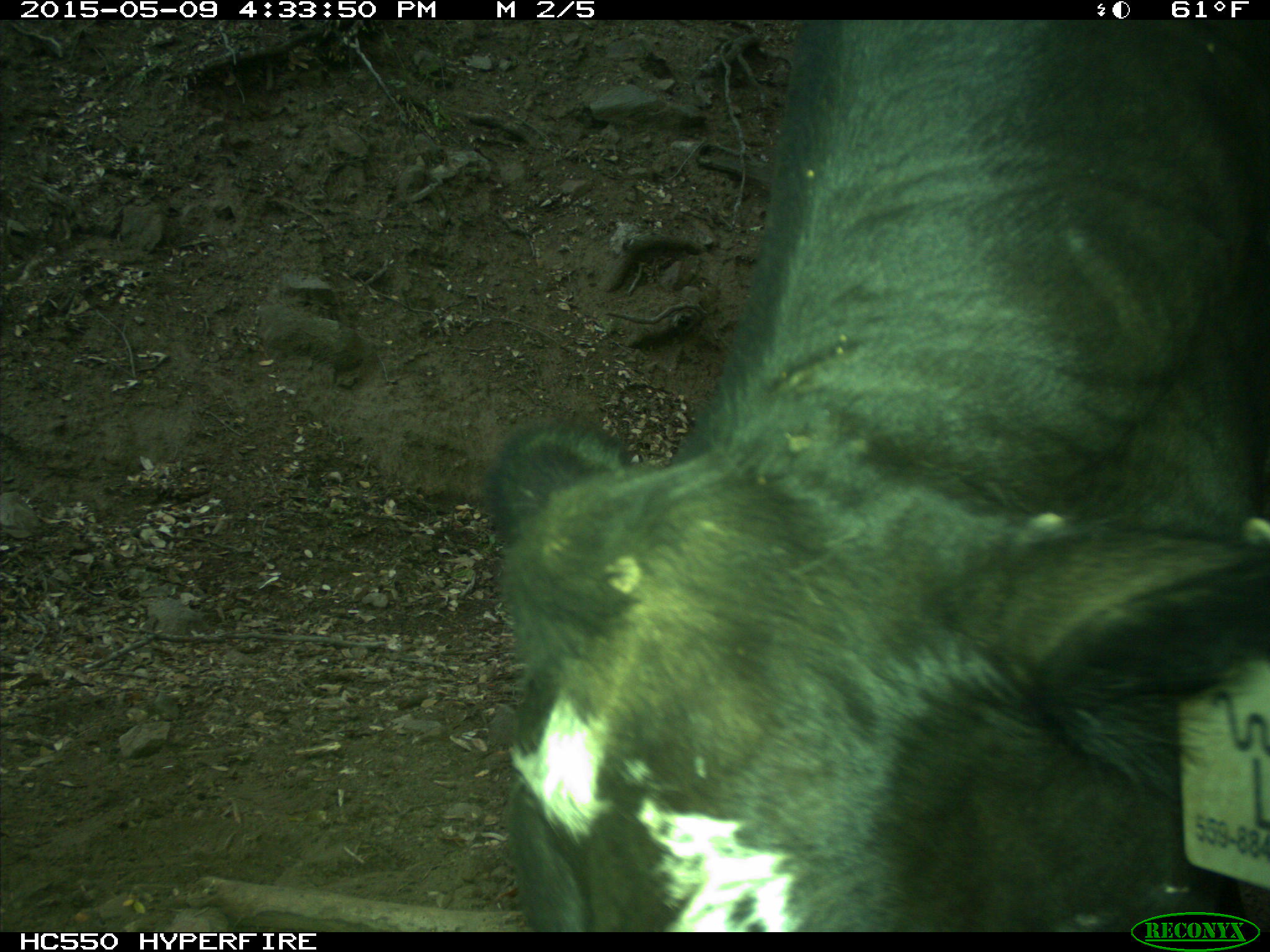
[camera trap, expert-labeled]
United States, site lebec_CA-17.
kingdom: Animalia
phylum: Chordata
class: Mammalia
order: Artiodactyla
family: Bovidae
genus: Bos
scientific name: Bos taurus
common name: domestic cow